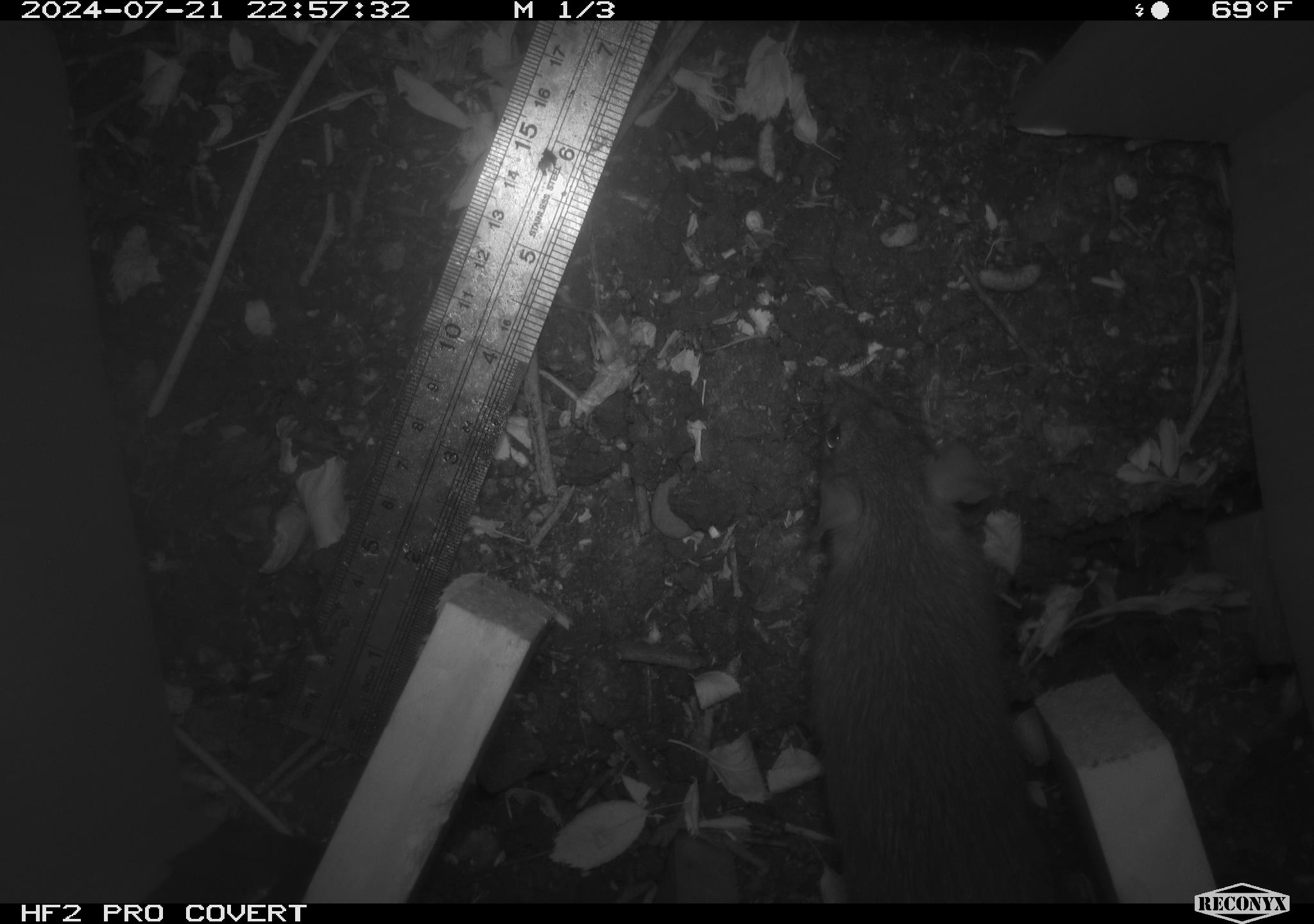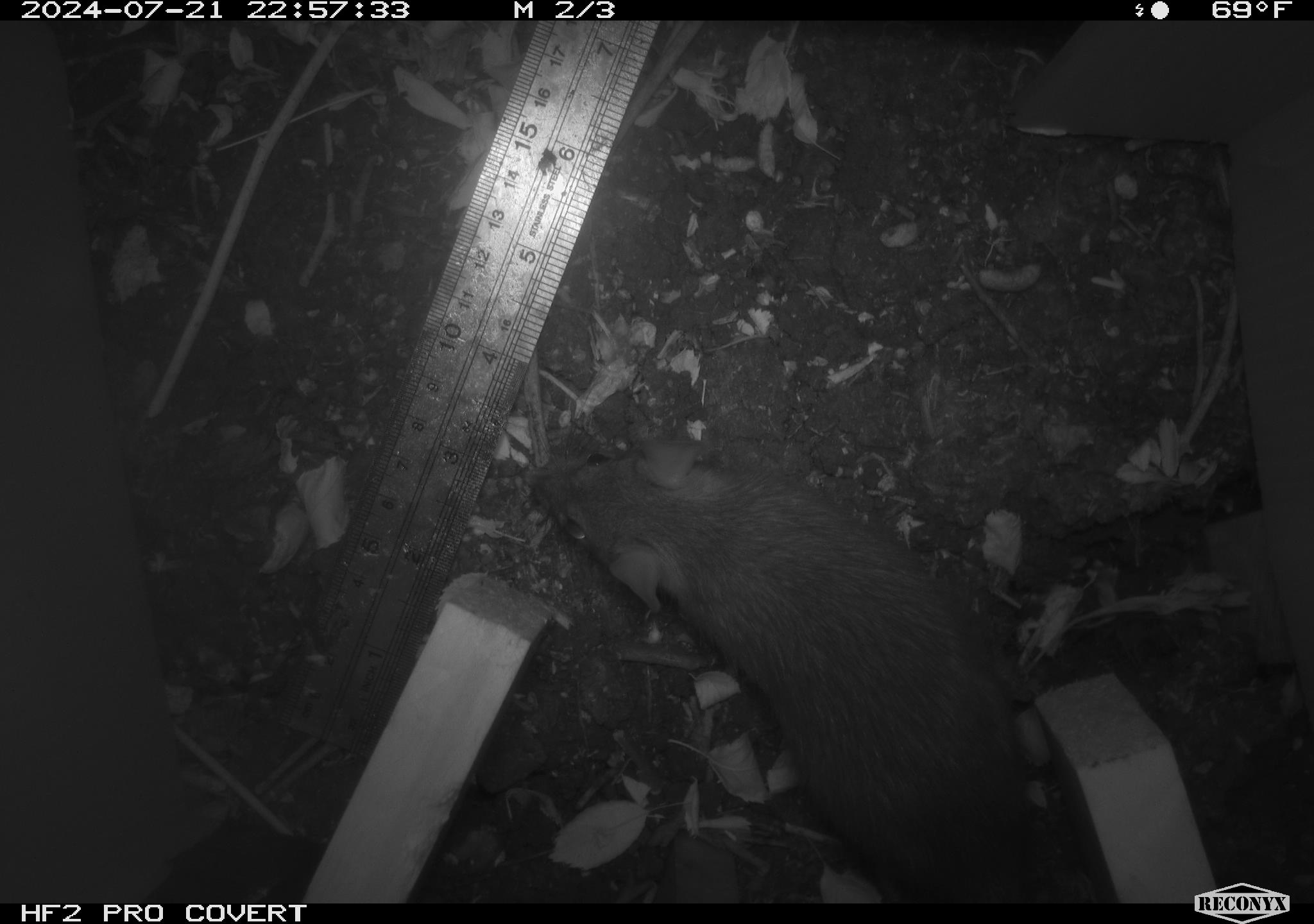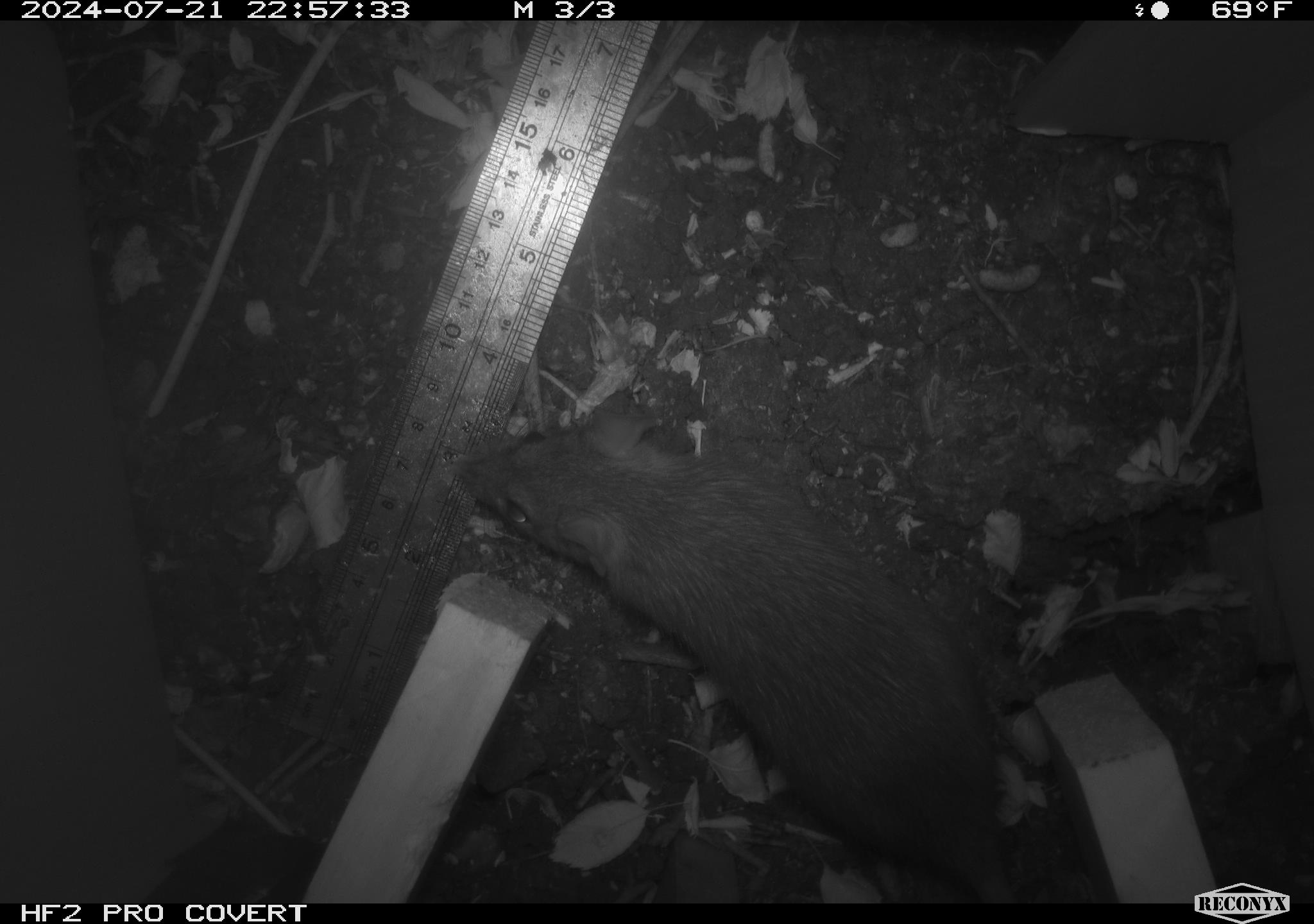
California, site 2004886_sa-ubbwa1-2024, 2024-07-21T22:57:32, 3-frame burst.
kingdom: Animalia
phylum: Chordata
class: Mammalia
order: Rodentia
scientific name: Rodentia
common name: woodrat or rat or mouse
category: woodrat or rat or mouse species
Woodrat or rat or mouse species (woodrat or rat or mouse) (Rodentia).